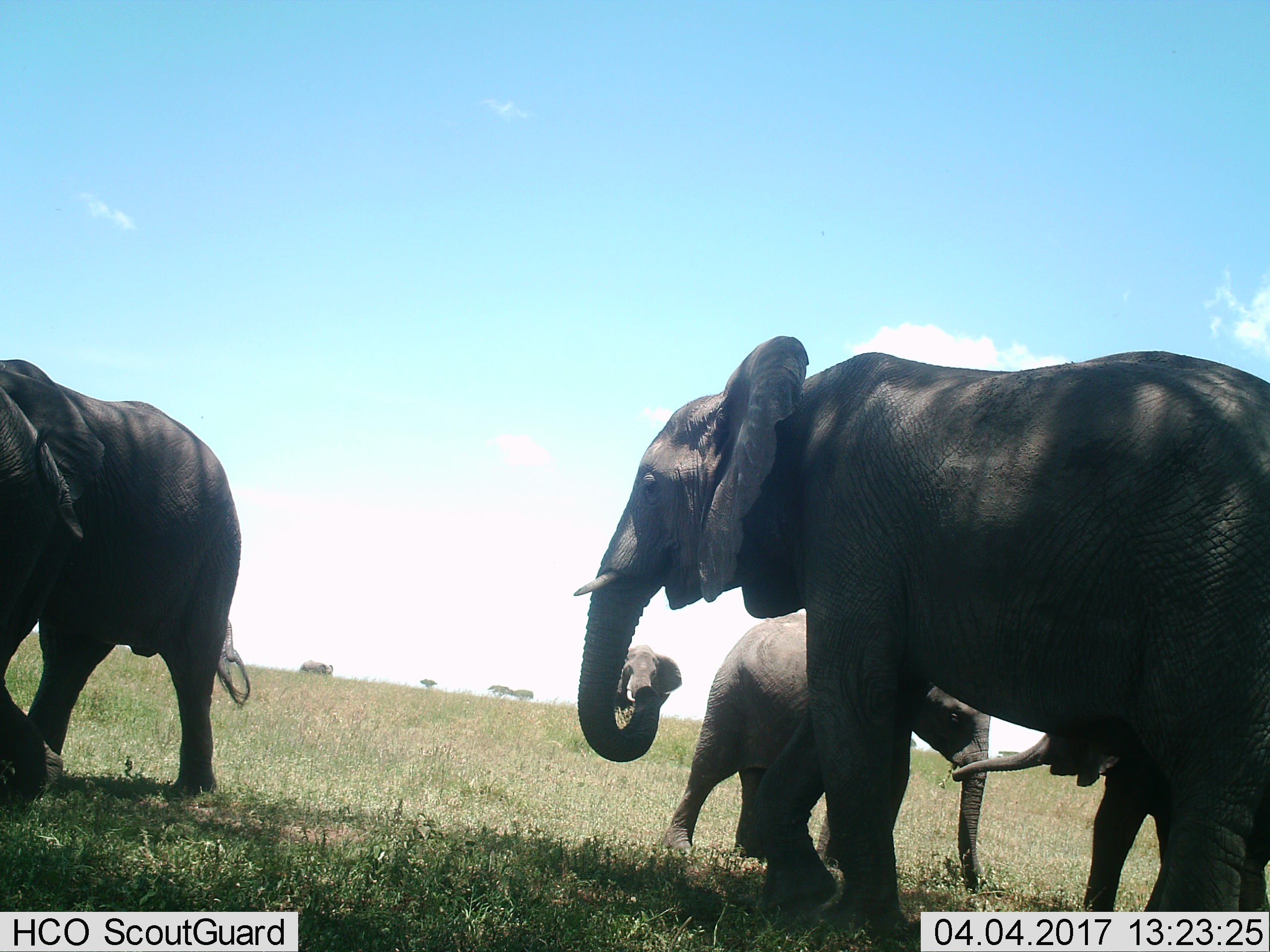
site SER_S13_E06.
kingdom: Animalia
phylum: Chordata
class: Mammalia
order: Proboscidea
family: Elephantidae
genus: Loxodonta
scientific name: Loxodonta africana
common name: african bush elephant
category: elephant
Elephant (african bush elephant) (Loxodonta africana), count 5. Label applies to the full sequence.